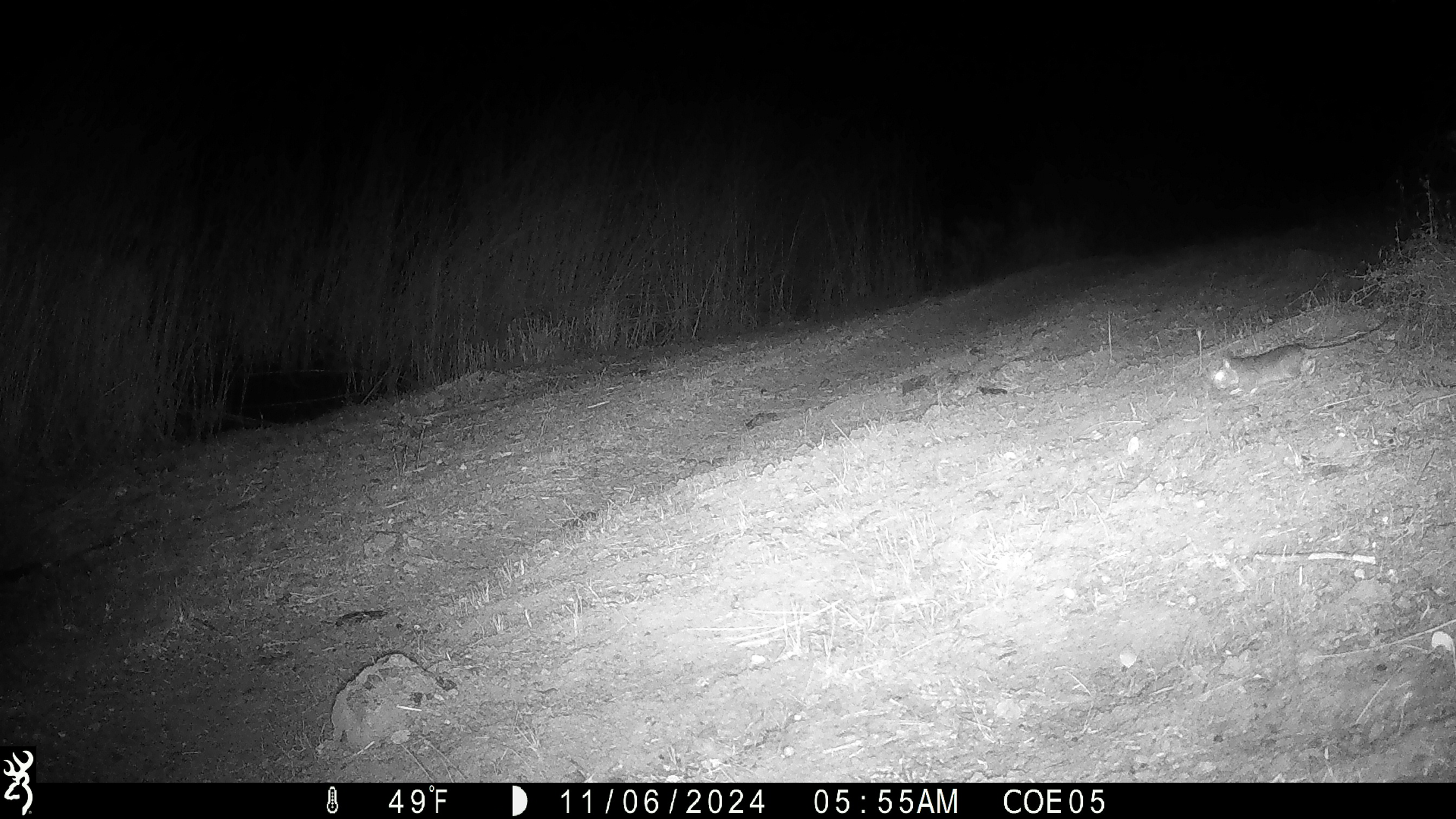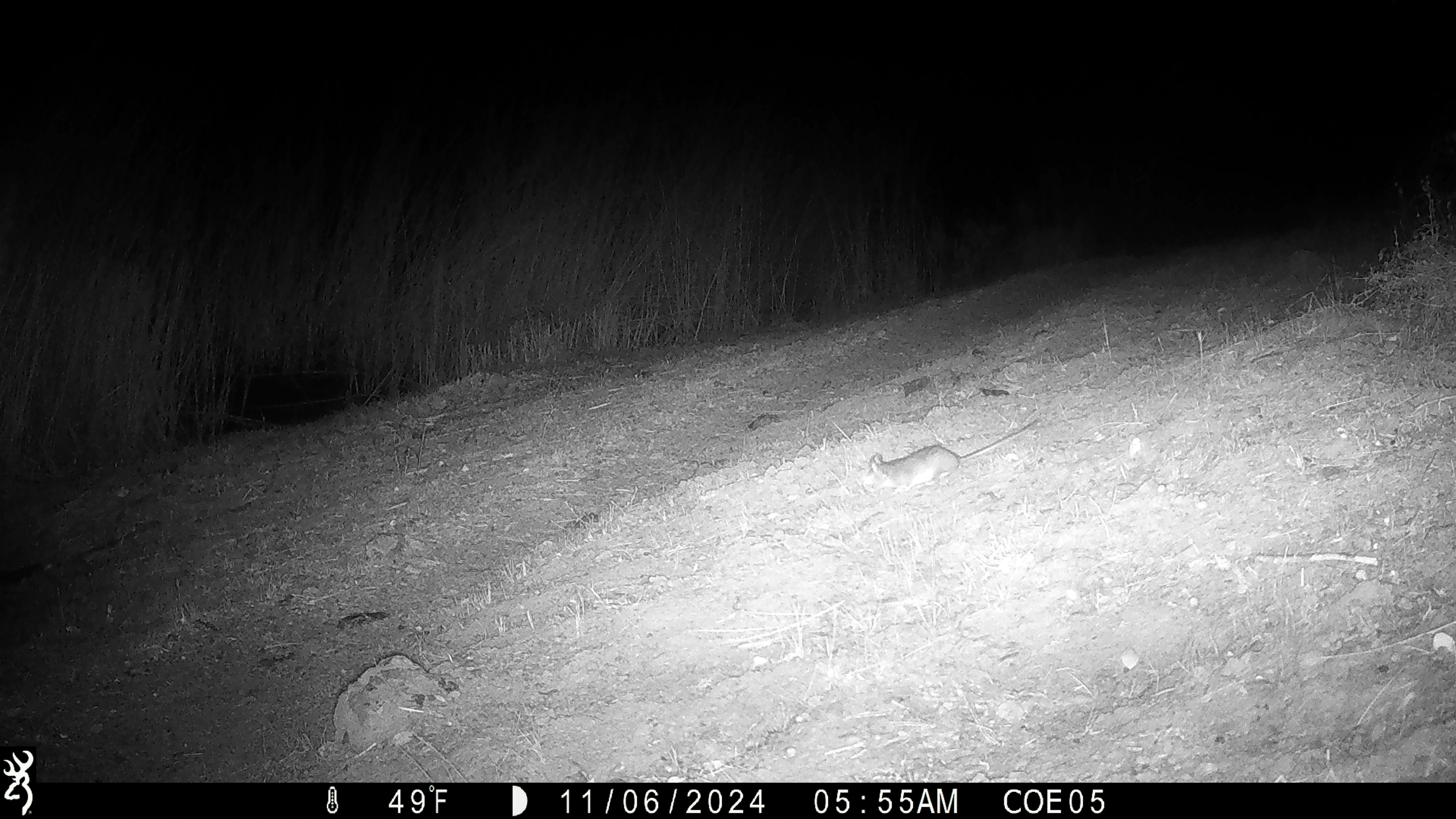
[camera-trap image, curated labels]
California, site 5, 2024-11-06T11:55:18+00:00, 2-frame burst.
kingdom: Animalia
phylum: Chordata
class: Mammalia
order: Rodentia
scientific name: Rodentia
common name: mouse or rat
Mouse or rat (Rodentia).